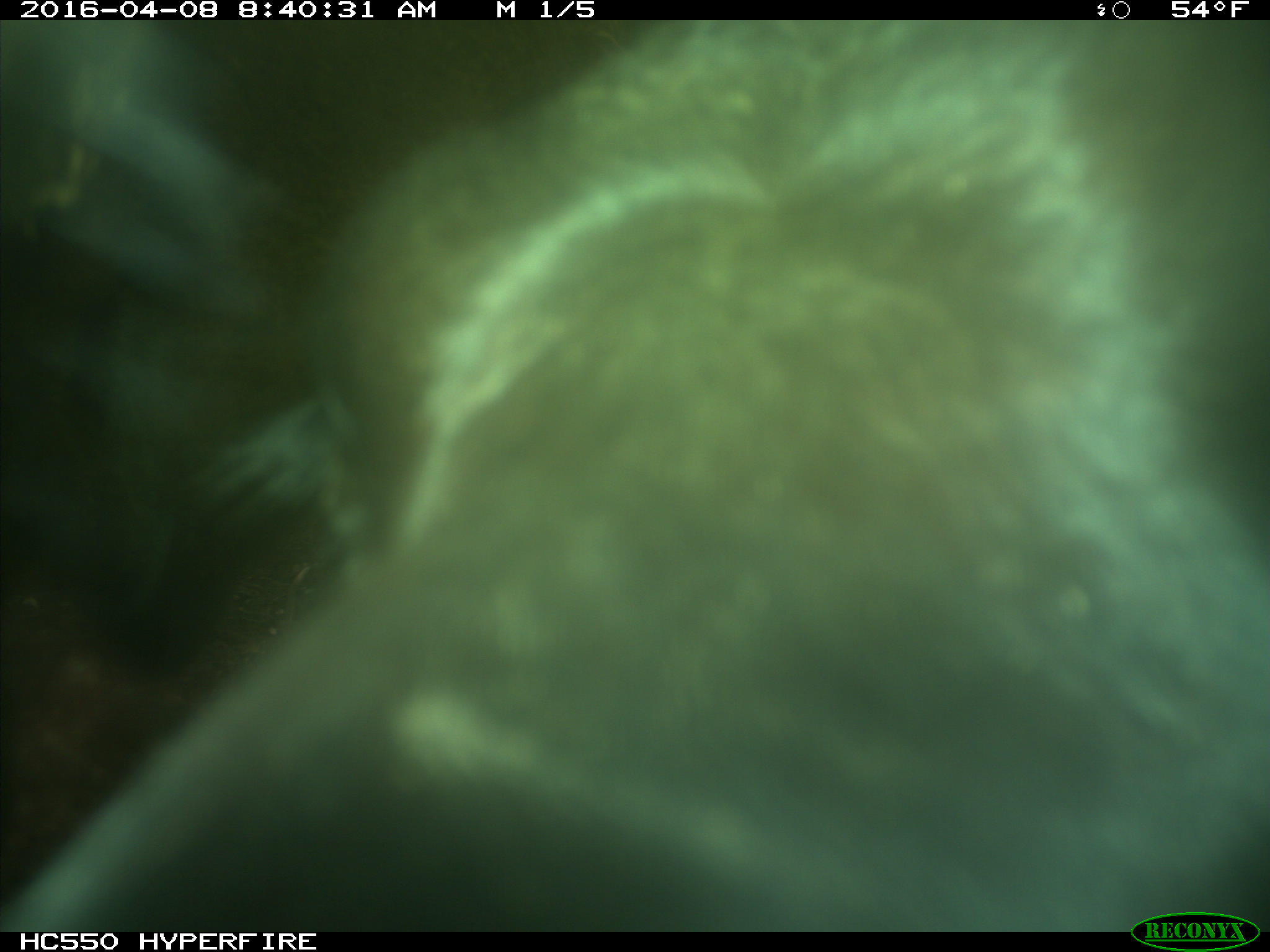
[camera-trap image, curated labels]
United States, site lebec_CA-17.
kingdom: Animalia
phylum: Chordata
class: Mammalia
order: Artiodactyla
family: Bovidae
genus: Bos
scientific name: Bos taurus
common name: domestic cow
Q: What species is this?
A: Bos taurus (domestic cow).